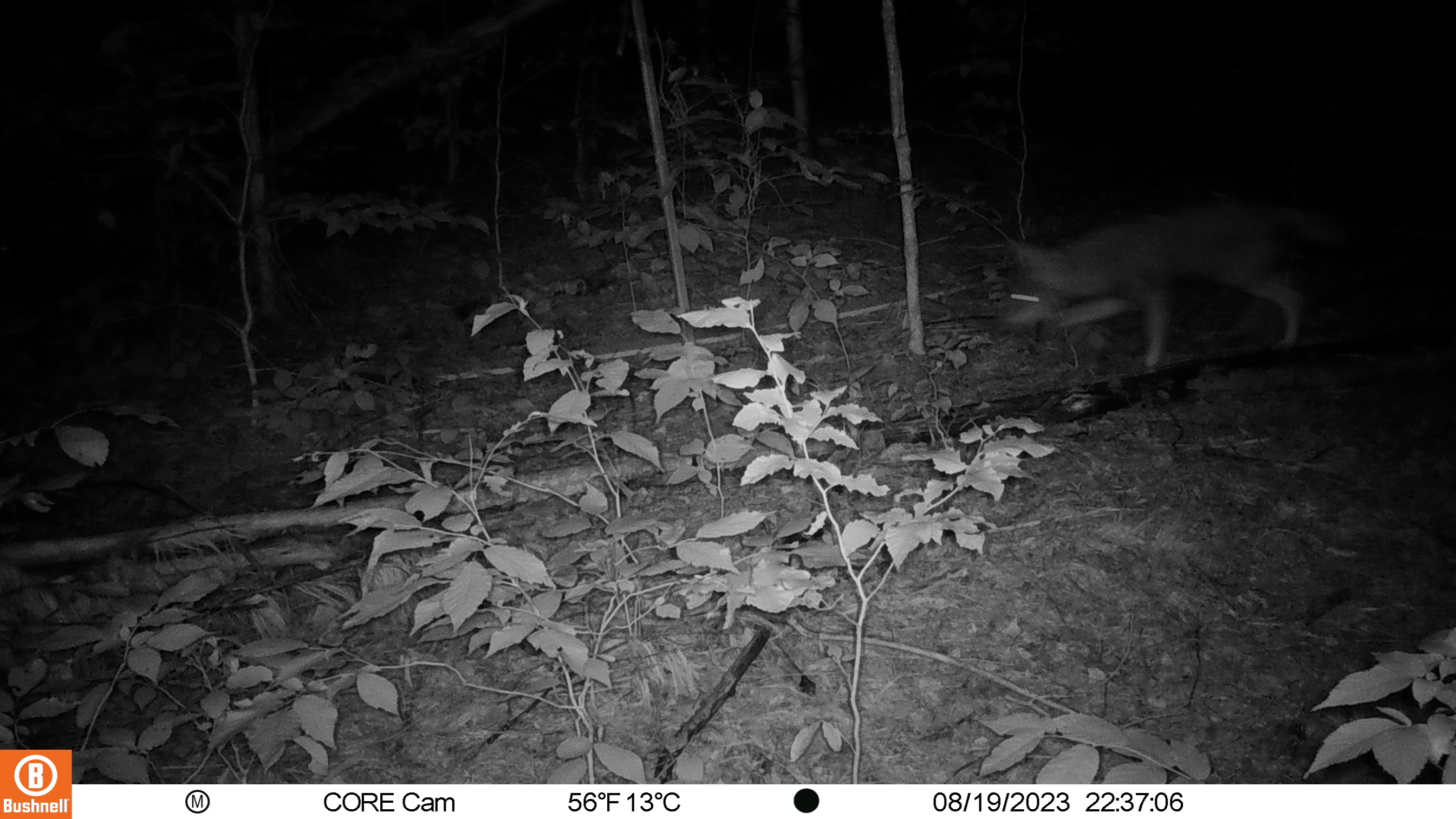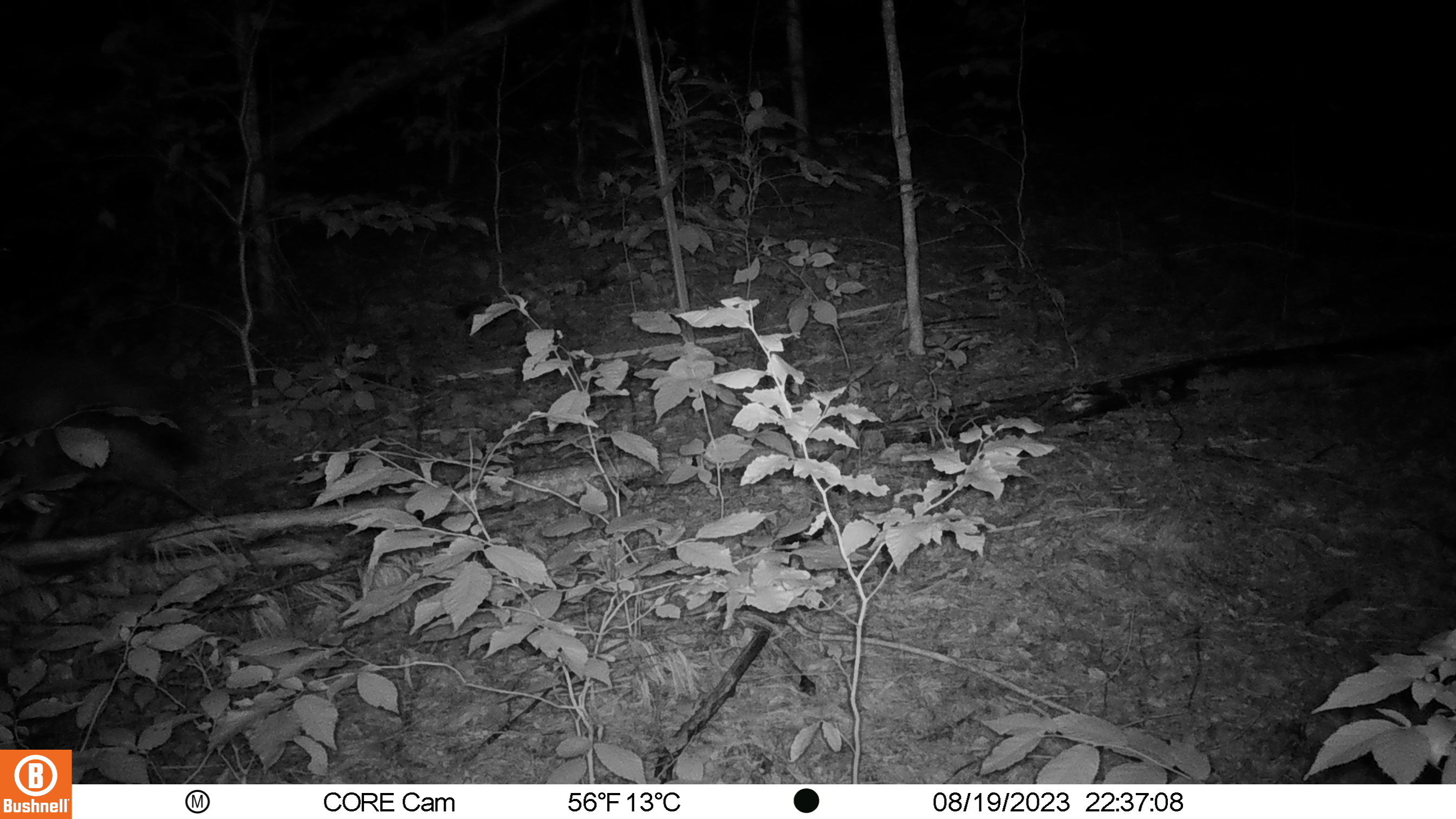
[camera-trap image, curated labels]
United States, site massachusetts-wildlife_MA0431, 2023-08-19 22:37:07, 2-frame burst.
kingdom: Animalia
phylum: Chordata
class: Mammalia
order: Carnivora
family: Canidae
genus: Canis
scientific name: Canis latrans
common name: coyote